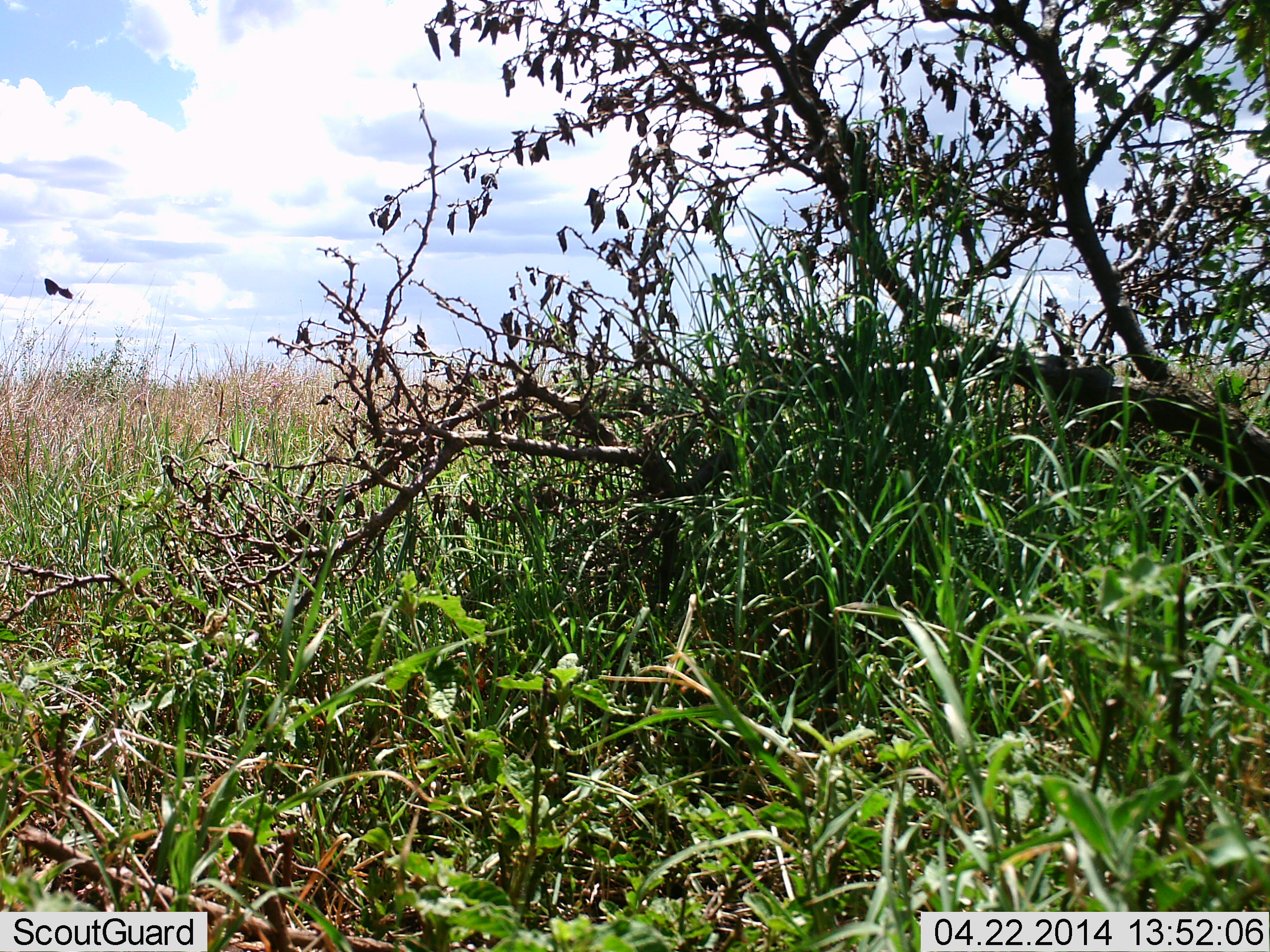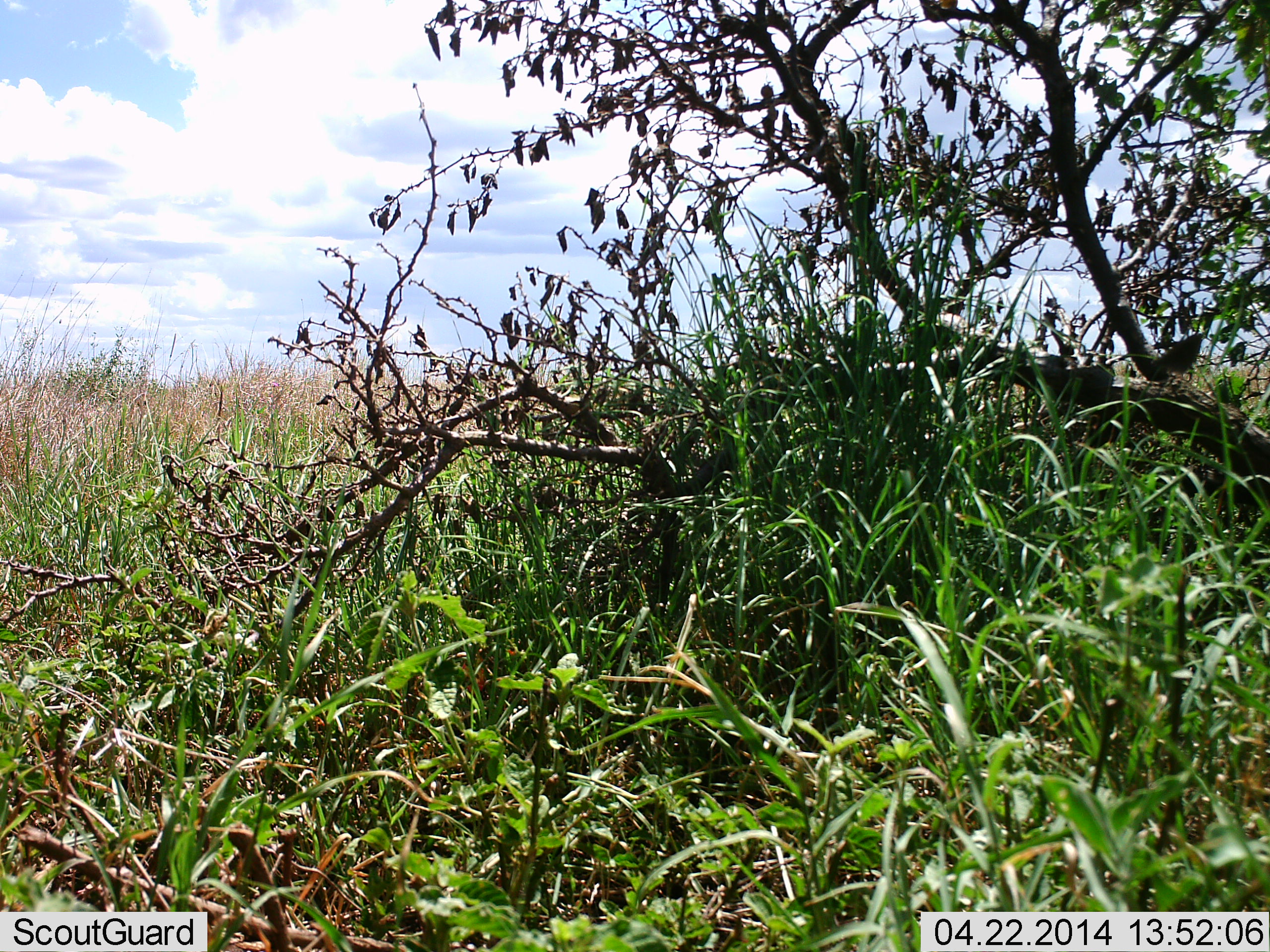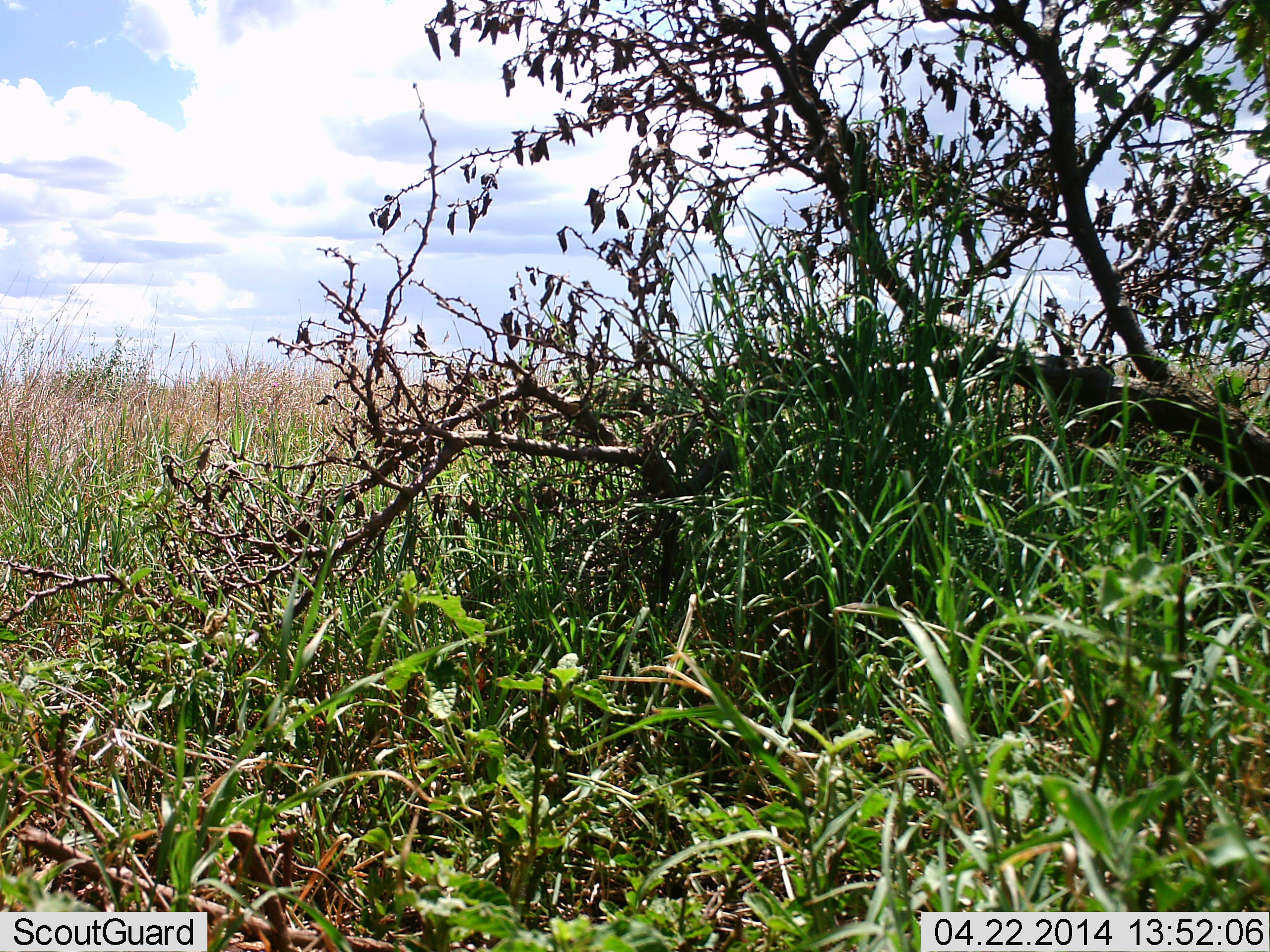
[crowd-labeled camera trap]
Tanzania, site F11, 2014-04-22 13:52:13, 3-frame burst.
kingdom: Animalia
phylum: Arthropoda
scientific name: Arthropoda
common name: arthropods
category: insectspider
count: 1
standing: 0%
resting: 10%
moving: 100%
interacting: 0%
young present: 0%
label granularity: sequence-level